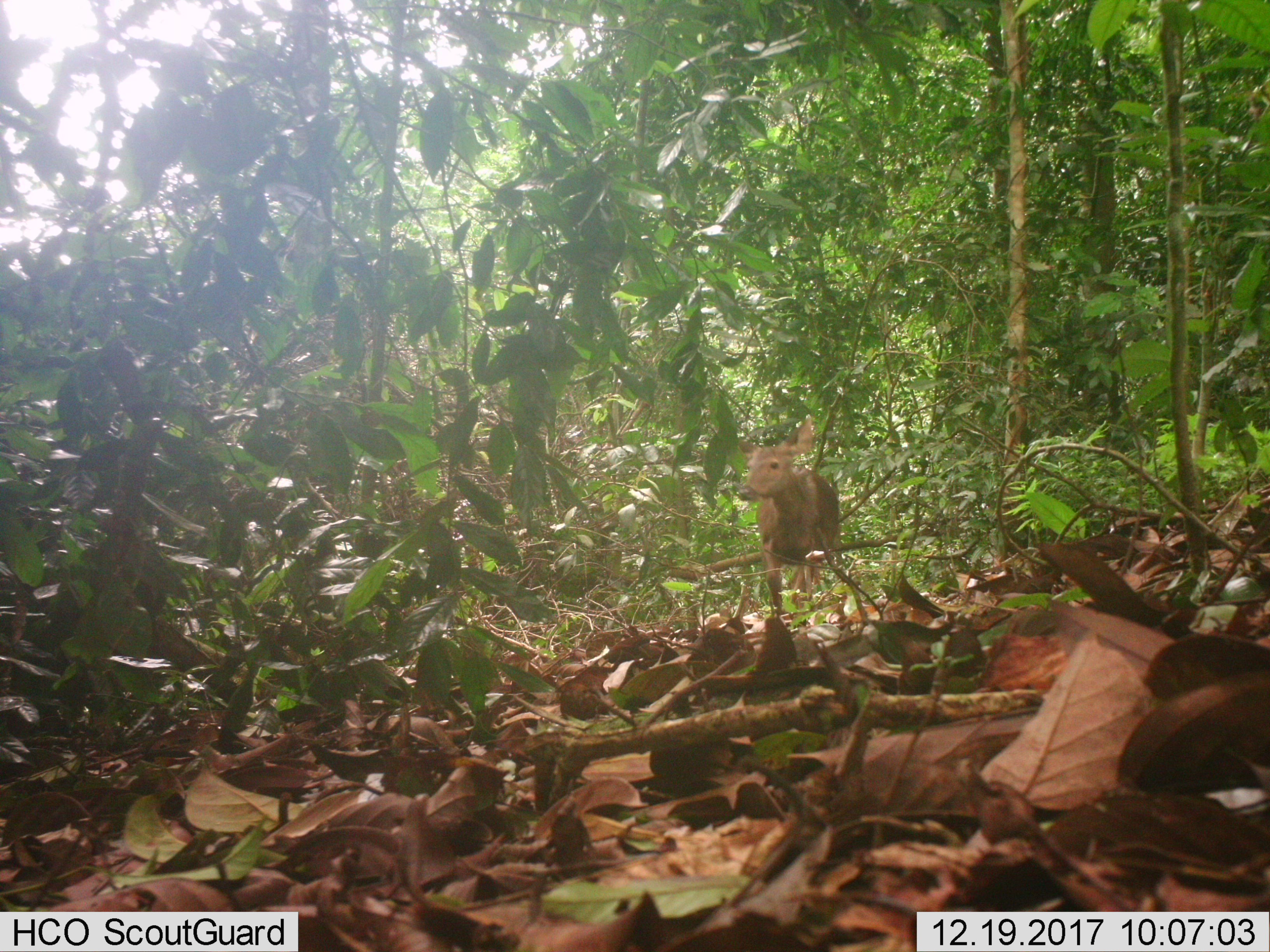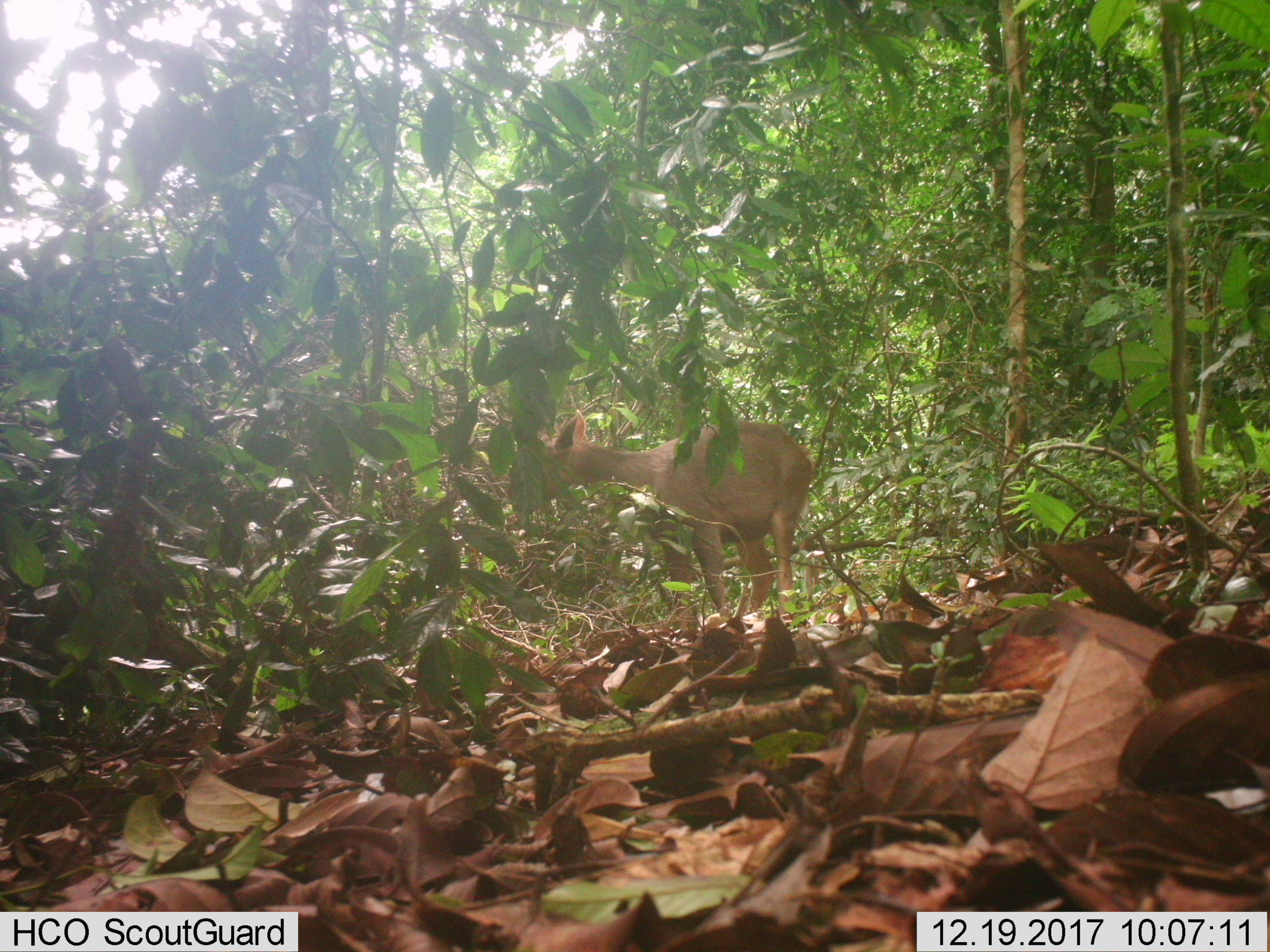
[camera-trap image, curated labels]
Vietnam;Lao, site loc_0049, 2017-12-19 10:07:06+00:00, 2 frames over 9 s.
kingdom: Animalia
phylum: Chordata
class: Mammalia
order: Artiodactyla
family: Cervidae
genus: Rusa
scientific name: Rusa unicolor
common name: sambar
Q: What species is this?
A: Sambar (Rusa unicolor).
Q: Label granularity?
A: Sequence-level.